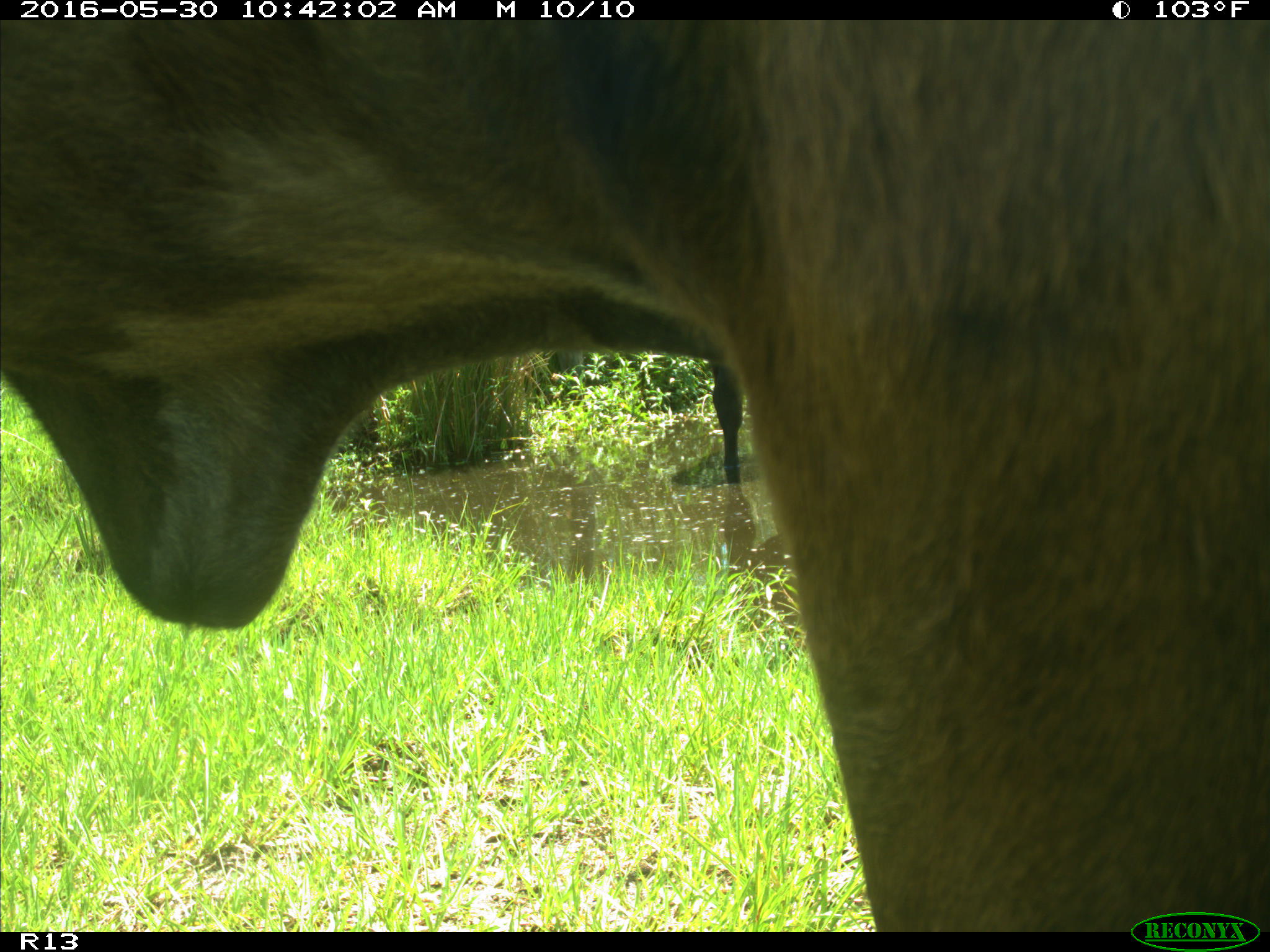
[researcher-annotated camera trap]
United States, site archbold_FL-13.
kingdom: Animalia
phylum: Chordata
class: Mammalia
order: Artiodactyla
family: Bovidae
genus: Bos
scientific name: Bos taurus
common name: domestic cow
Bos taurus (domestic cow).